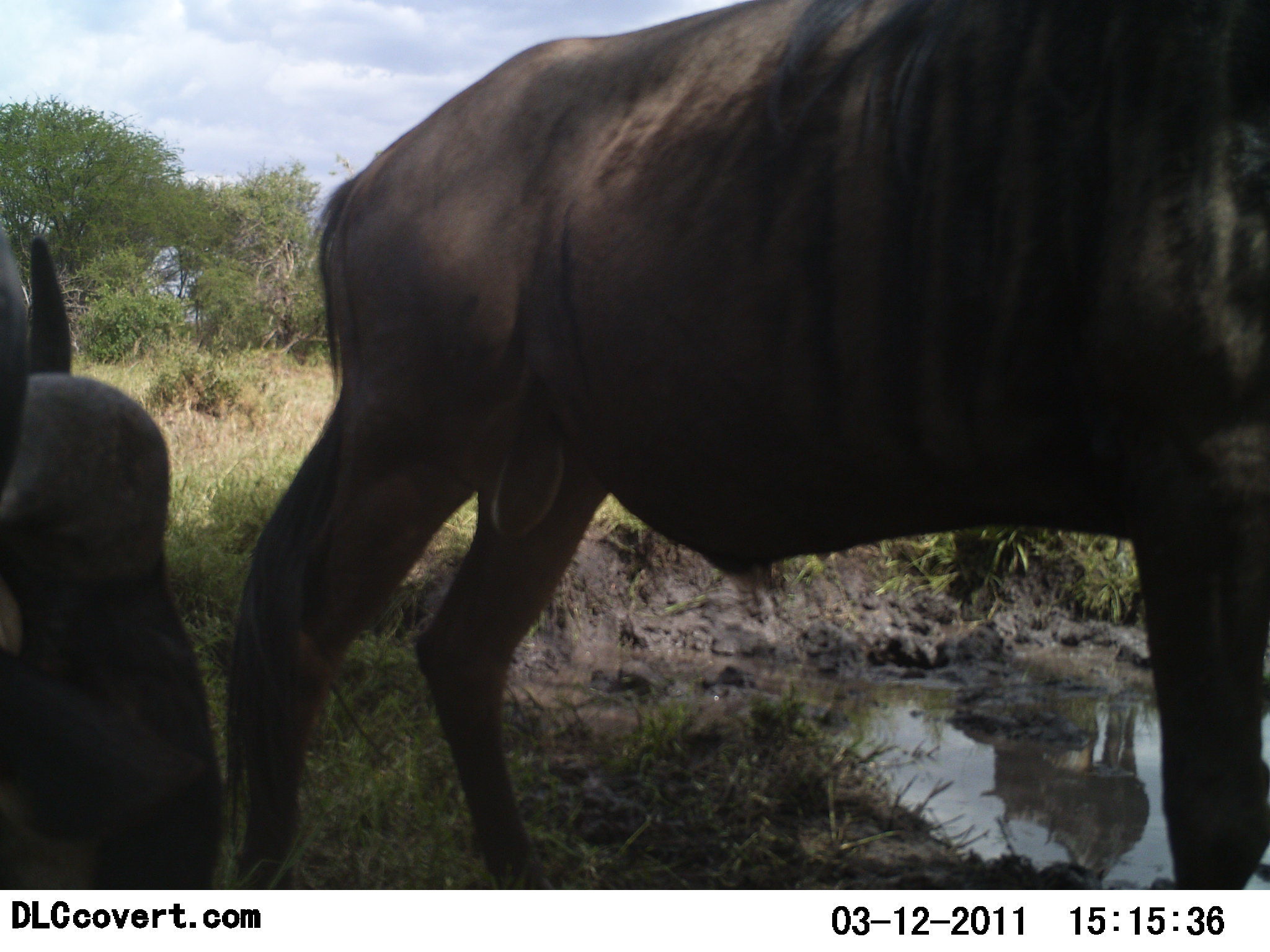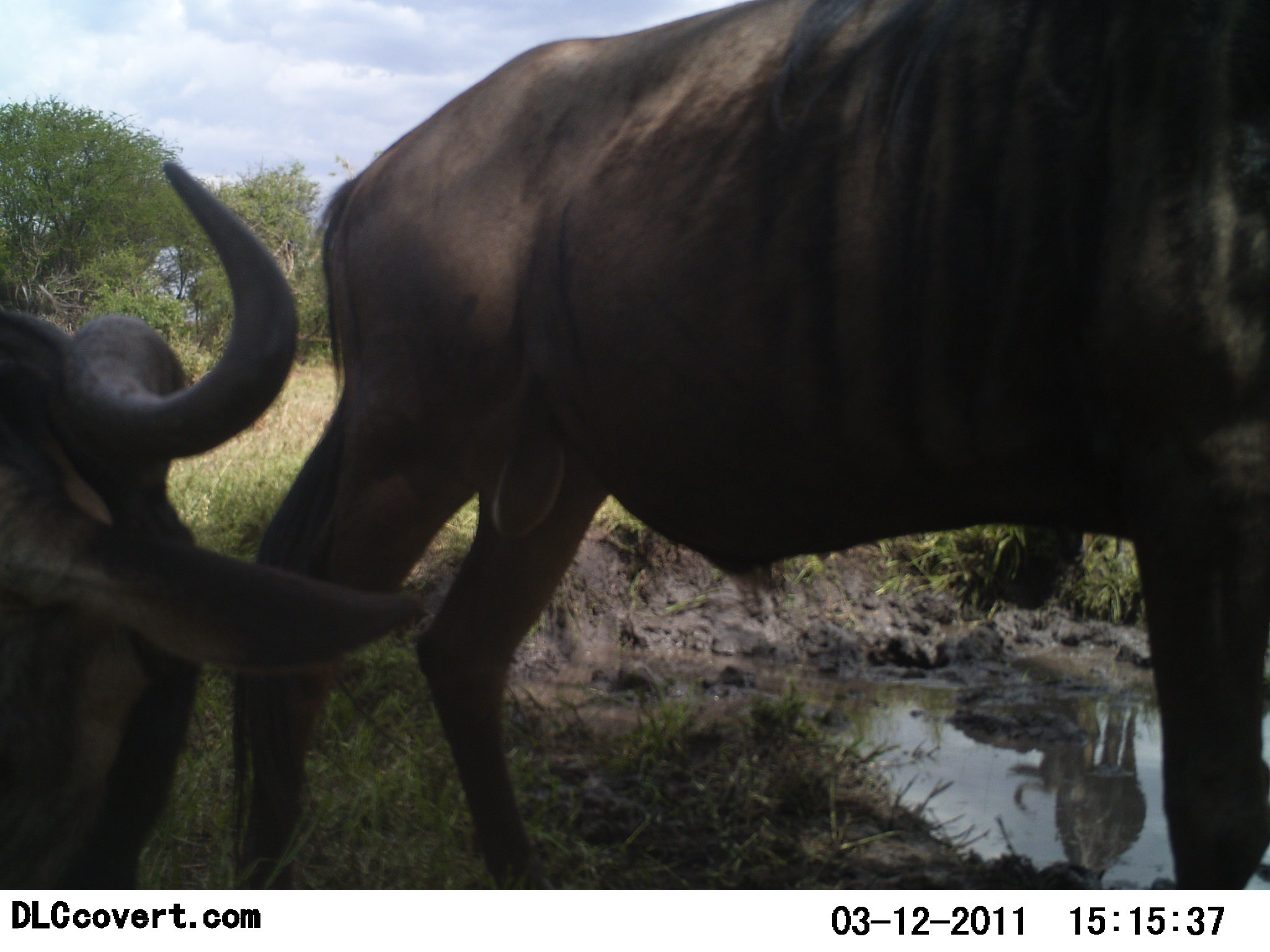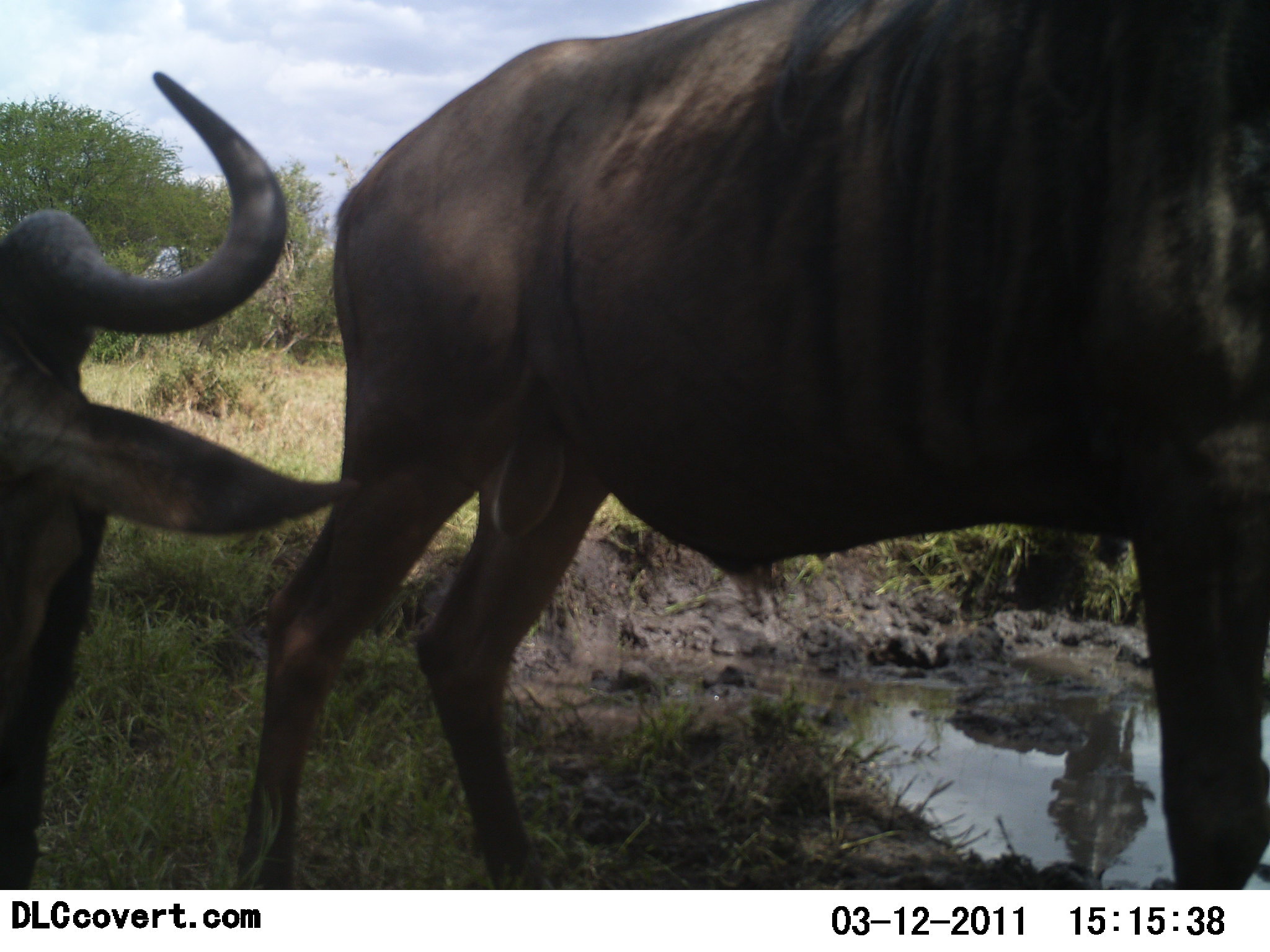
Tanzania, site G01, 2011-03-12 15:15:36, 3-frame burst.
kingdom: Animalia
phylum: Chordata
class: Mammalia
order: Artiodactyla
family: Bovidae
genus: Connochaetes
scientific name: Connochaetes taurinus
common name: blue wildebeest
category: wildebeest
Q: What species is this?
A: Wildebeest (blue wildebeest) (Connochaetes taurinus).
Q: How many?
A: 2.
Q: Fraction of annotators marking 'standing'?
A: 100%.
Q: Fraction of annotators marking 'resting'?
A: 13%.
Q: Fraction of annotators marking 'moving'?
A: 7%.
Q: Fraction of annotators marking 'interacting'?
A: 0%.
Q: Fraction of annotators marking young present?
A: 0%.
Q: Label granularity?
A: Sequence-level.